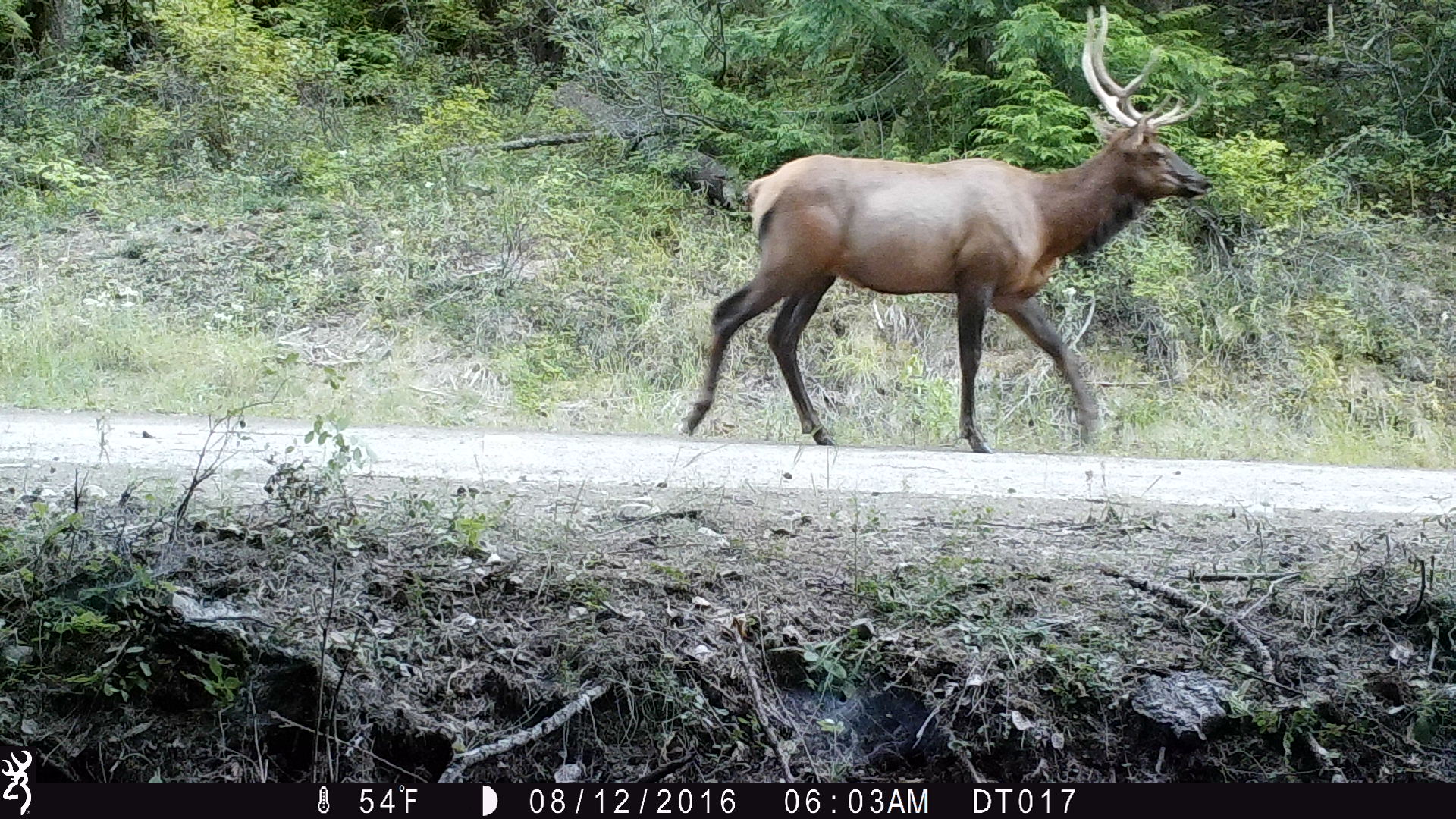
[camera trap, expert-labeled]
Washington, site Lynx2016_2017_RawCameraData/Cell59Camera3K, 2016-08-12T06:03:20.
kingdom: Animalia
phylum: Chordata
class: Mammalia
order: Artiodactyla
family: Cervidae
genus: Cervus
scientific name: Cervus canadensis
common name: elk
Cervus canadensis (elk). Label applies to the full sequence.